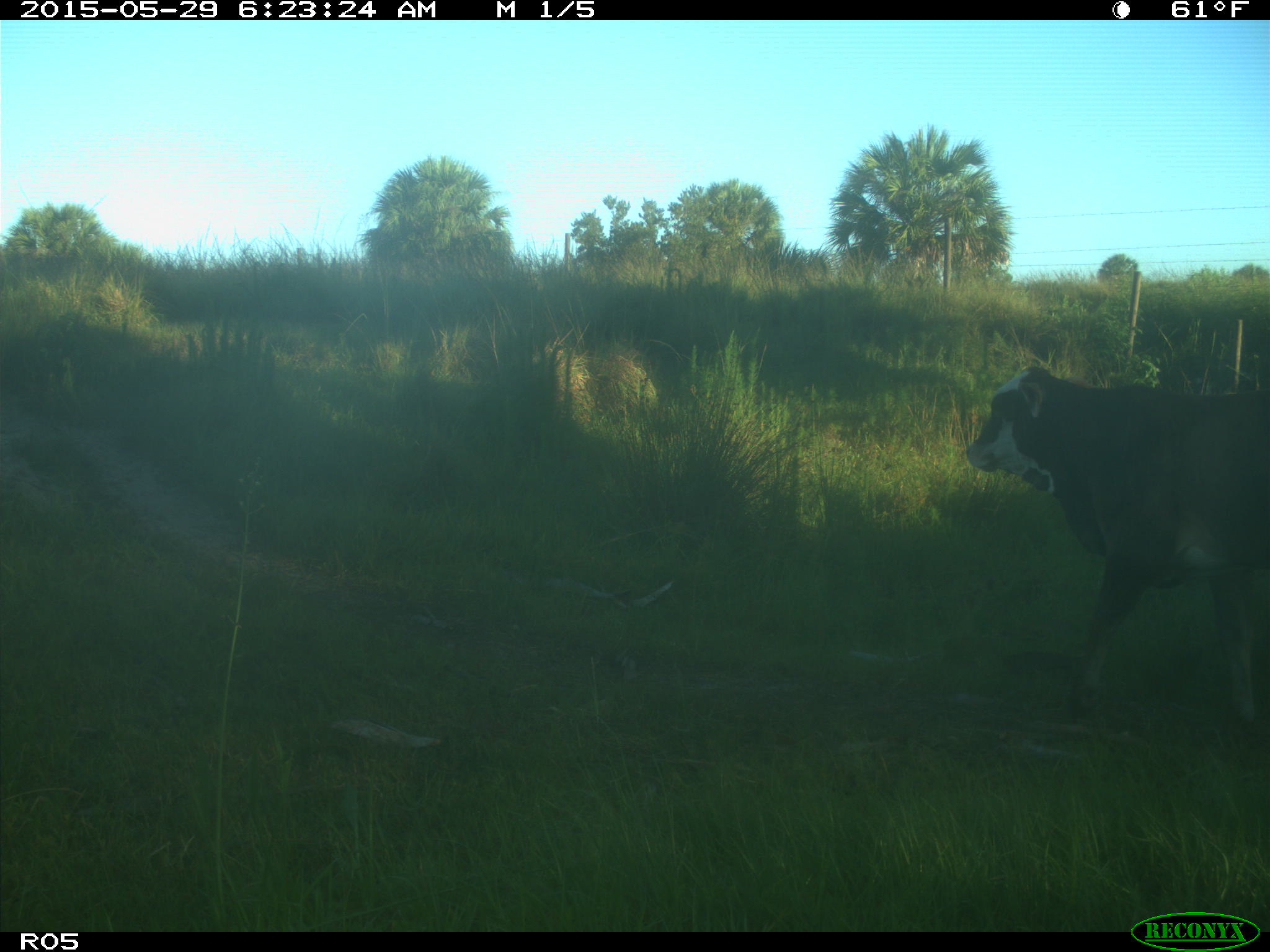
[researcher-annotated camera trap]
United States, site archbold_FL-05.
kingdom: Animalia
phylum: Chordata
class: Mammalia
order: Artiodactyla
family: Bovidae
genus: Bos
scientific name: Bos taurus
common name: domestic cow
Bos taurus (domestic cow).